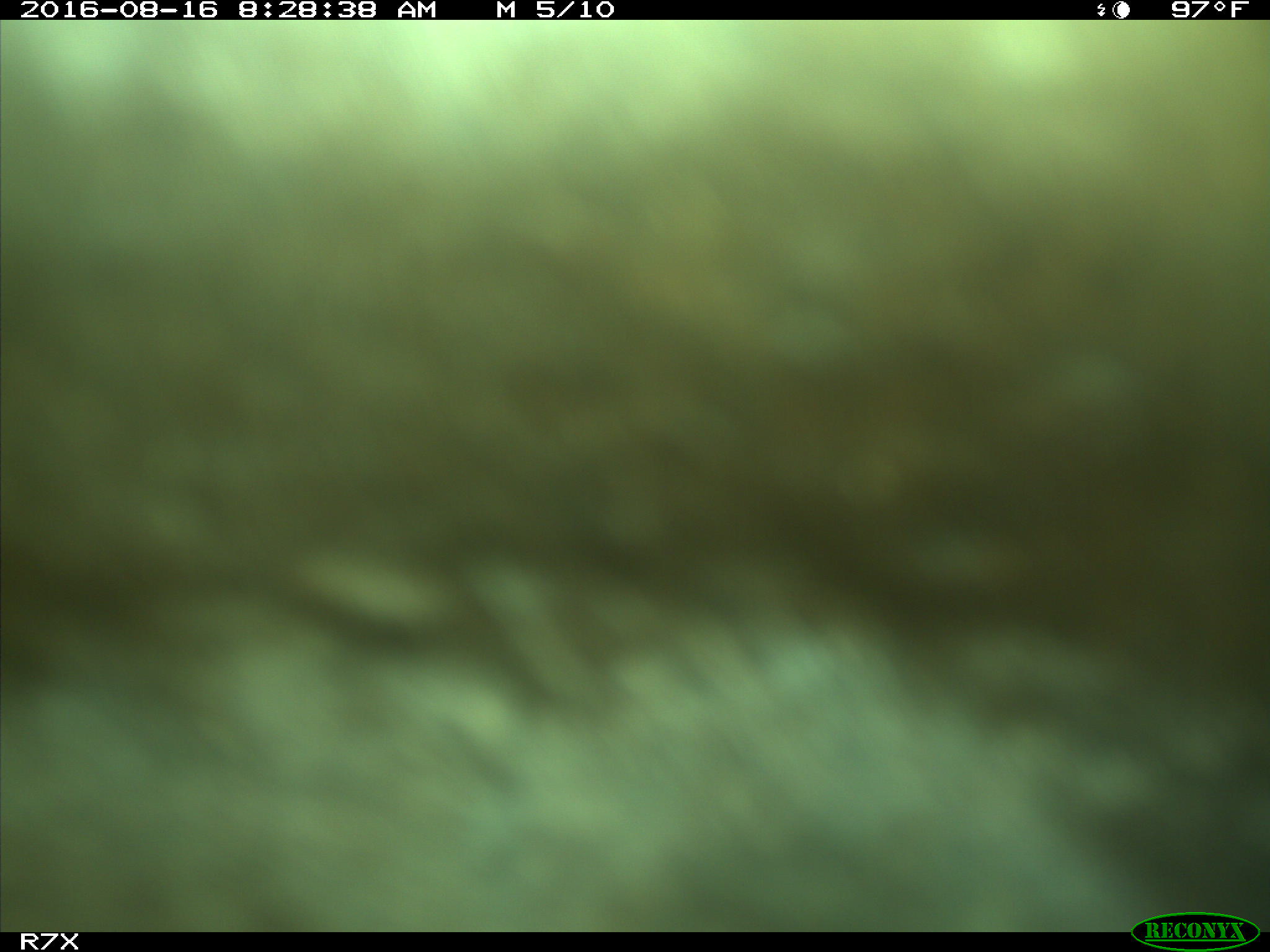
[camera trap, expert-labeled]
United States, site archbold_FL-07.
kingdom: Animalia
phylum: Chordata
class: Mammalia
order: Artiodactyla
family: Bovidae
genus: Bos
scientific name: Bos taurus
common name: domestic cow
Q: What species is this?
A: Bos taurus (domestic cow).